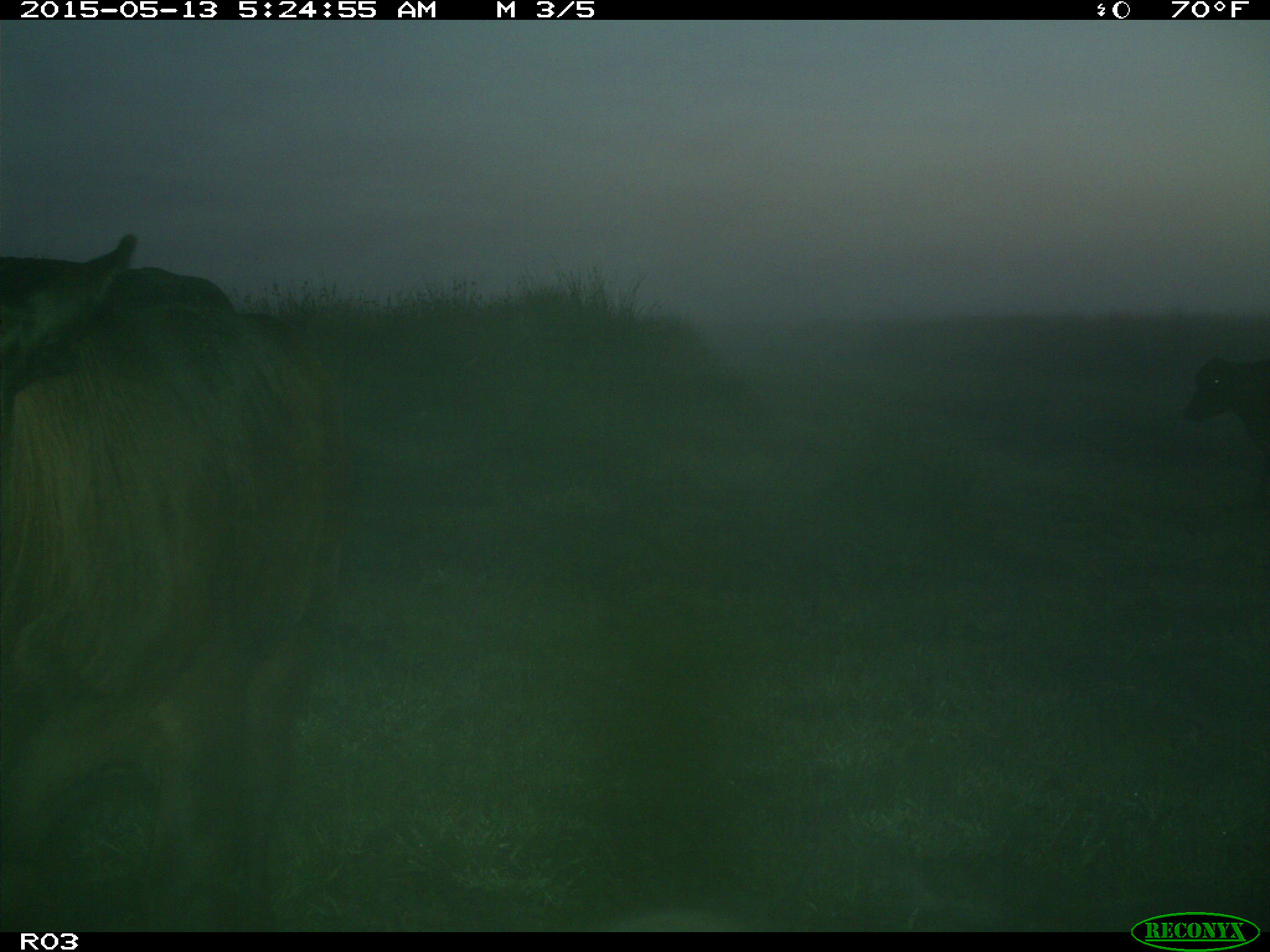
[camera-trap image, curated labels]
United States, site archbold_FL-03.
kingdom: Animalia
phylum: Chordata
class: Mammalia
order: Artiodactyla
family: Bovidae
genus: Bos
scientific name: Bos taurus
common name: domestic cow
Bos taurus (domestic cow).